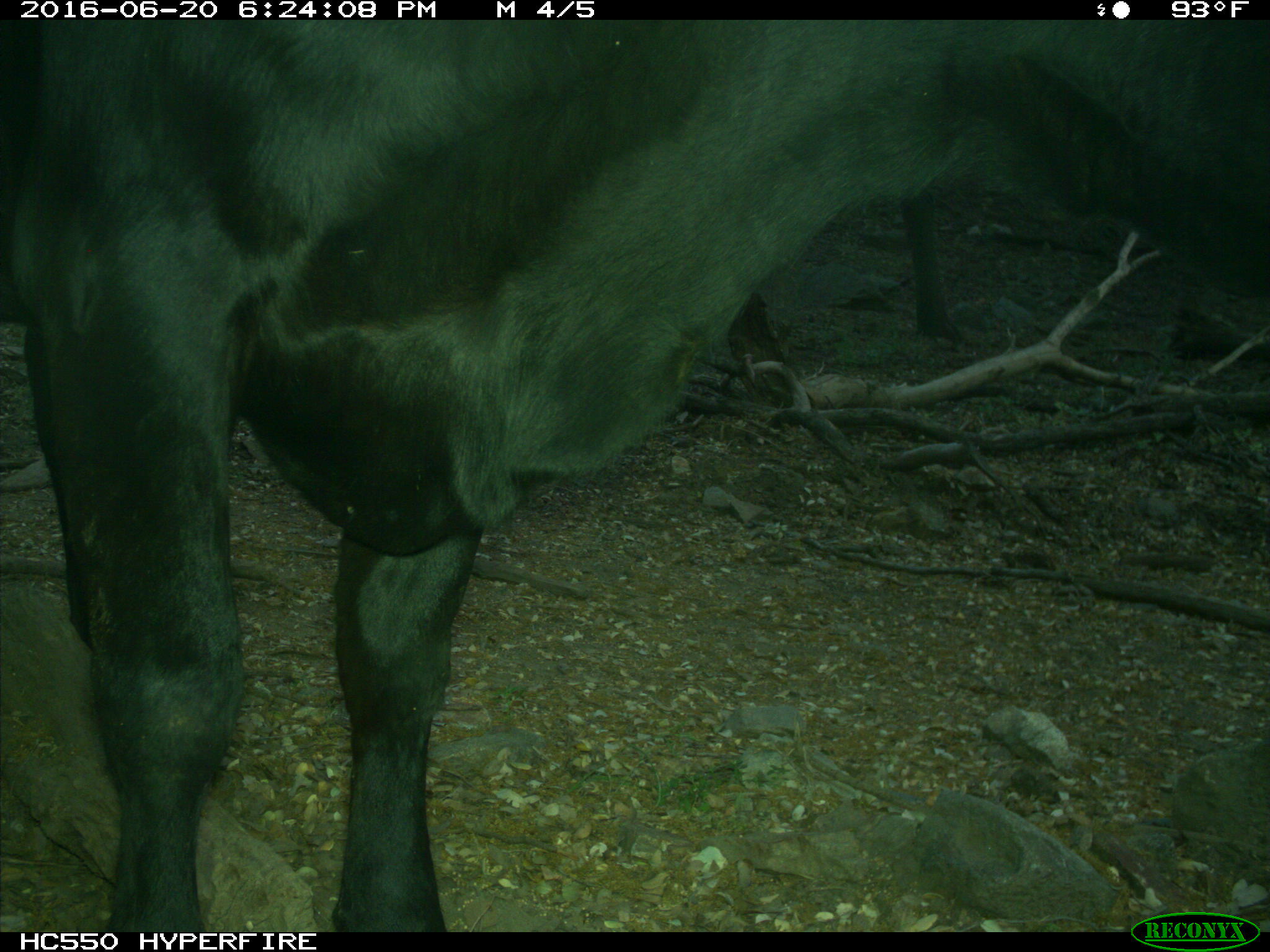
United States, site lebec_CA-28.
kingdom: Animalia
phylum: Chordata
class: Mammalia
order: Artiodactyla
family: Bovidae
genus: Bos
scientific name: Bos taurus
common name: domestic cow